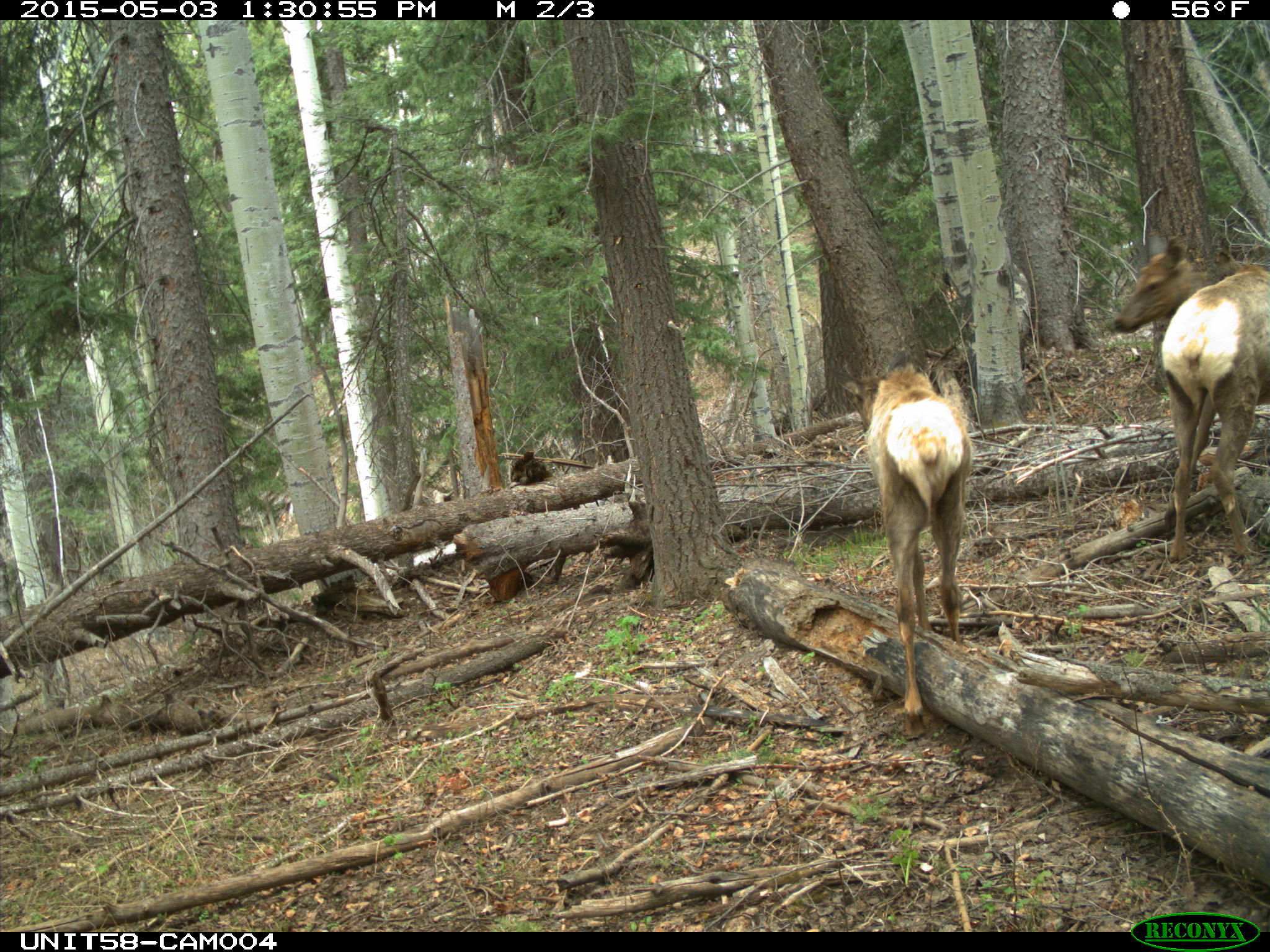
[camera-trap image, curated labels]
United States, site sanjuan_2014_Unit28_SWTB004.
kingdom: Animalia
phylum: Chordata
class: Mammalia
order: Artiodactyla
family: Cervidae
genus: Cervus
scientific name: Cervus elaphus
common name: red deer